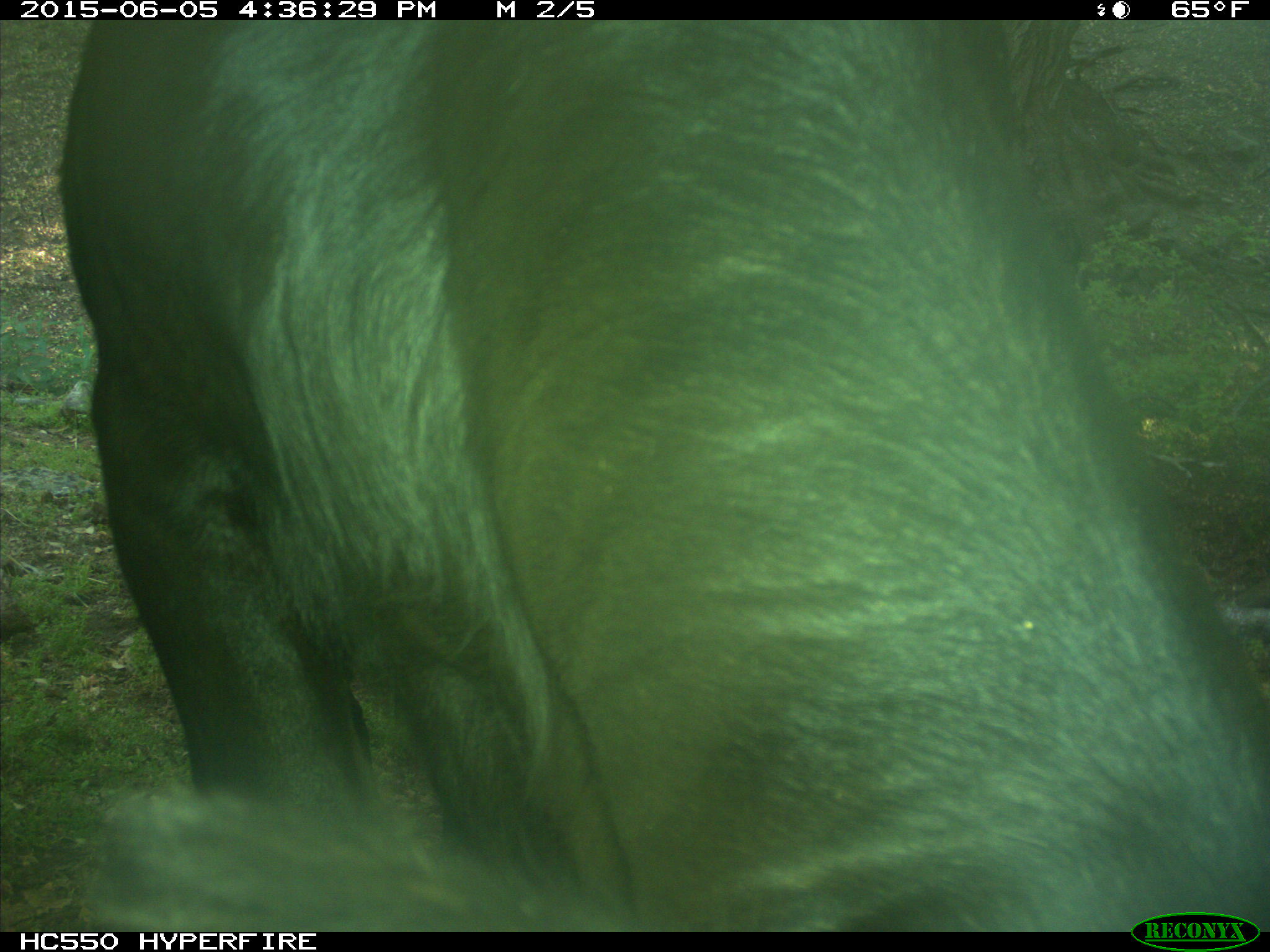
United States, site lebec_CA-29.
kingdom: Animalia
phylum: Chordata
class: Mammalia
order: Artiodactyla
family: Bovidae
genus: Bos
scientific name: Bos taurus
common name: domestic cow